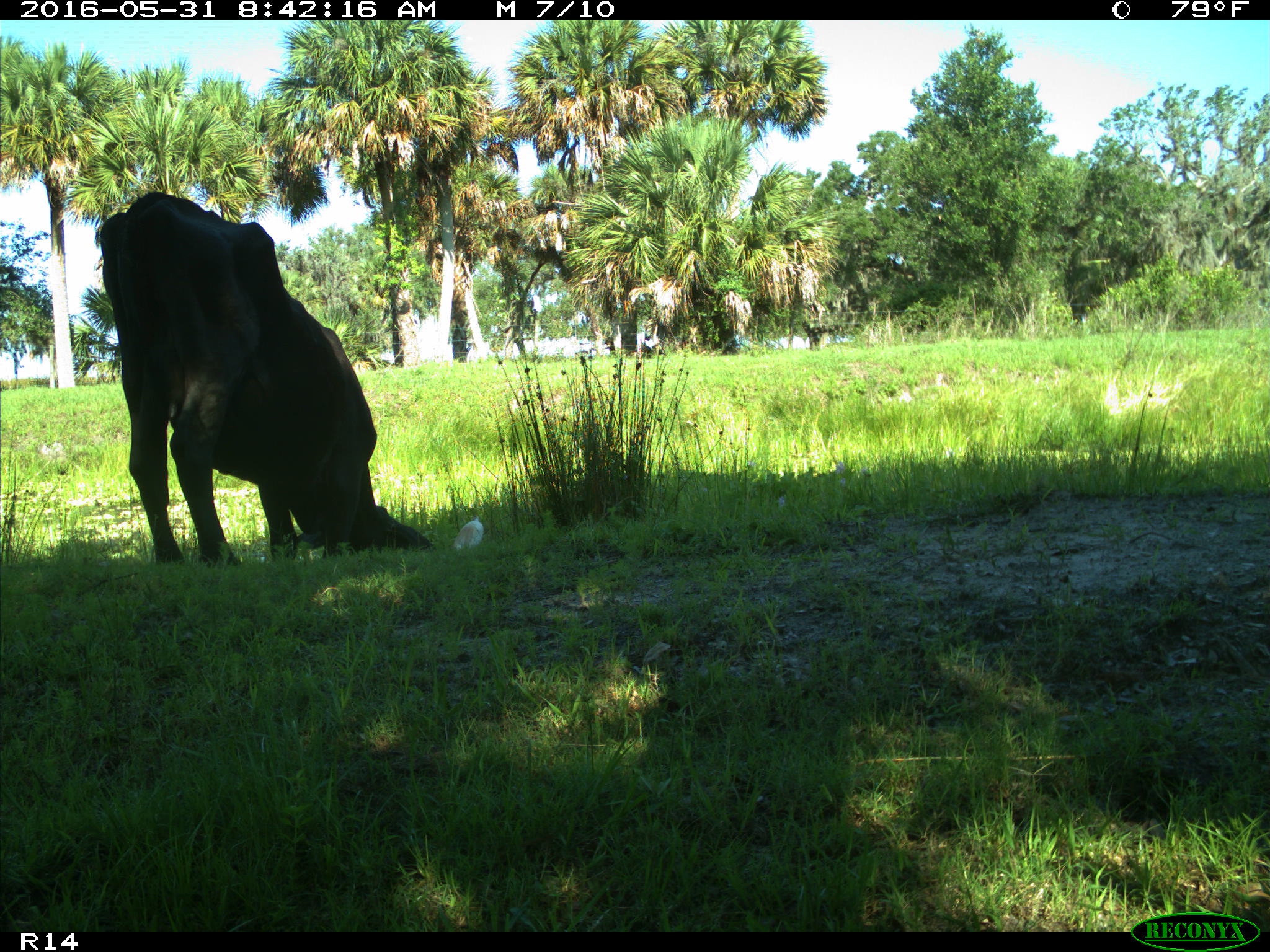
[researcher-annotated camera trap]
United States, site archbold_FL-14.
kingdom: Animalia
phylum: Chordata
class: Mammalia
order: Artiodactyla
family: Bovidae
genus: Bos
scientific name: Bos taurus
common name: domestic cow